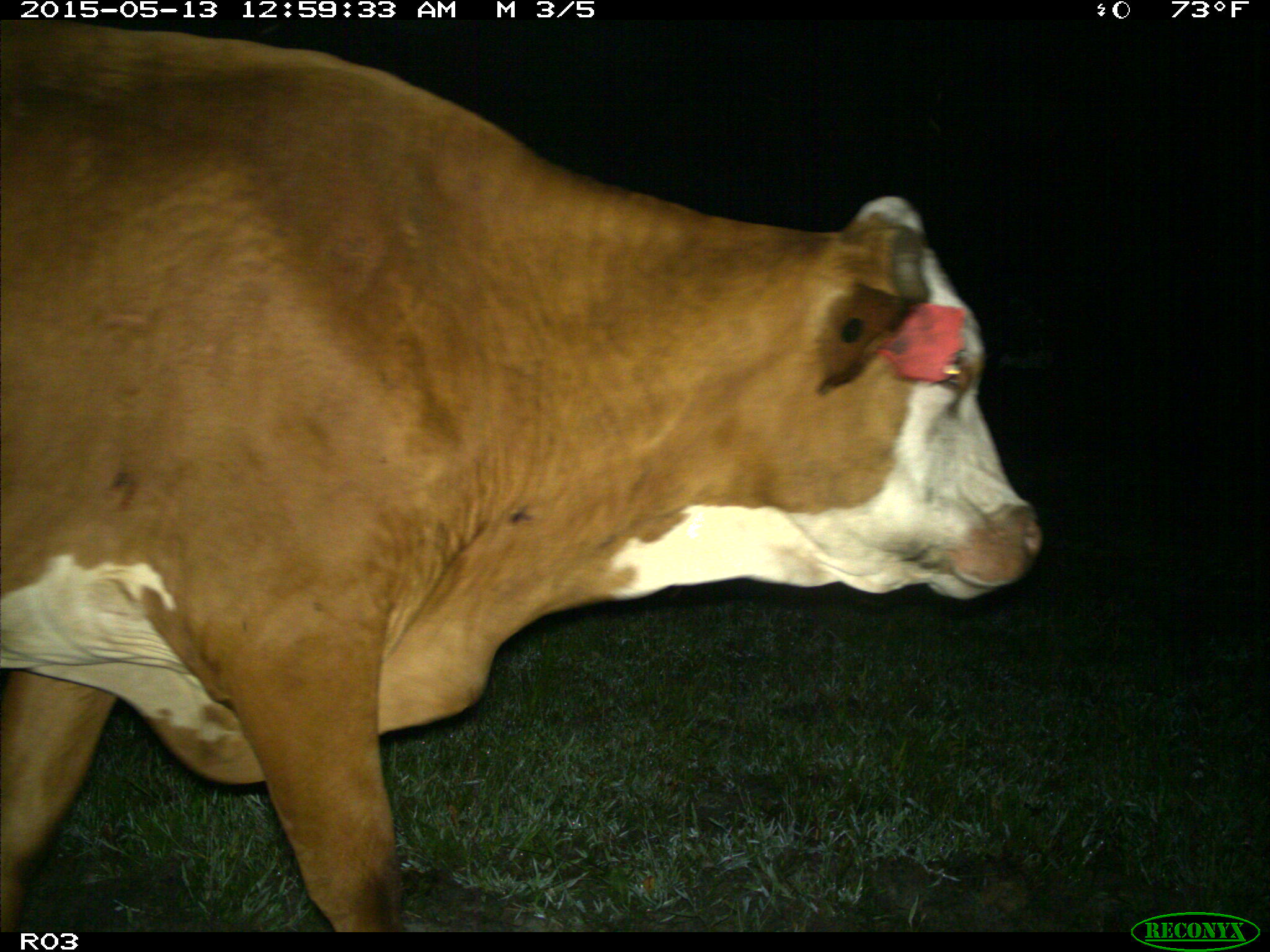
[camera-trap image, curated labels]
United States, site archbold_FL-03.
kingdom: Animalia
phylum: Chordata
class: Mammalia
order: Artiodactyla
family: Bovidae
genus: Bos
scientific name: Bos taurus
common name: domestic cow